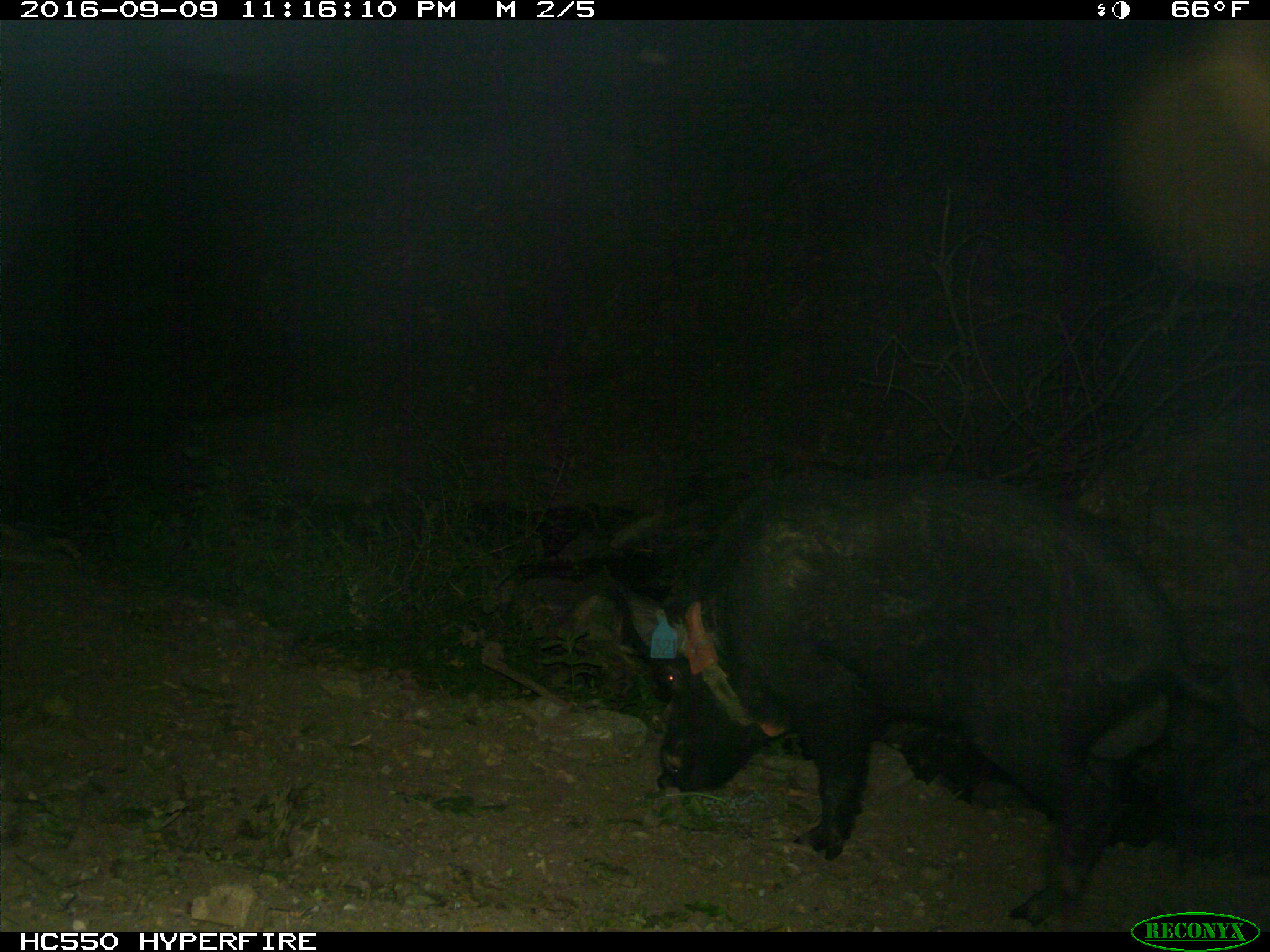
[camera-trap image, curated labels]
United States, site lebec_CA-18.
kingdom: Animalia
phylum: Chordata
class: Mammalia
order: Artiodactyla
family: Suidae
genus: Sus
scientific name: Sus scrofa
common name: wild boar